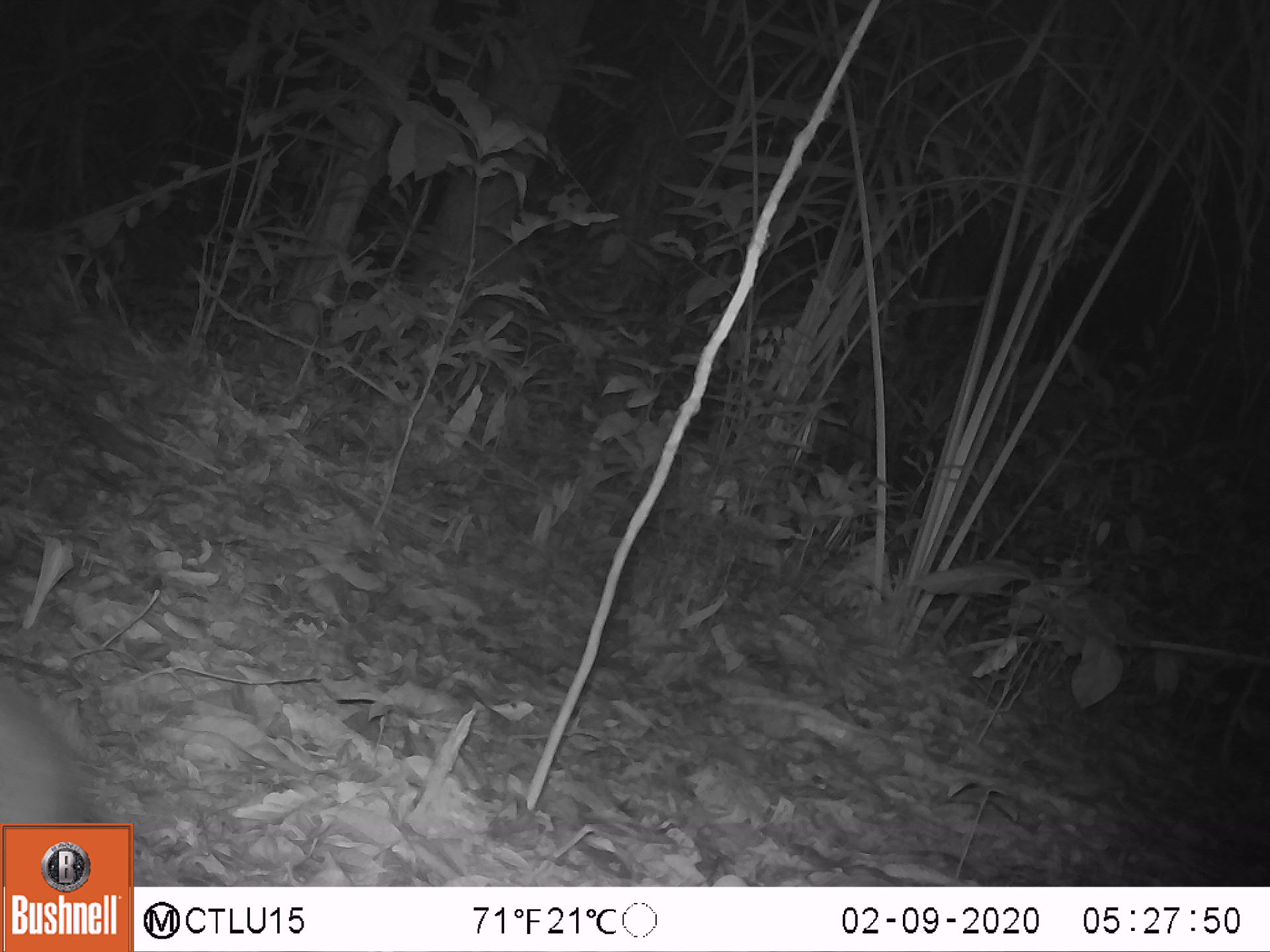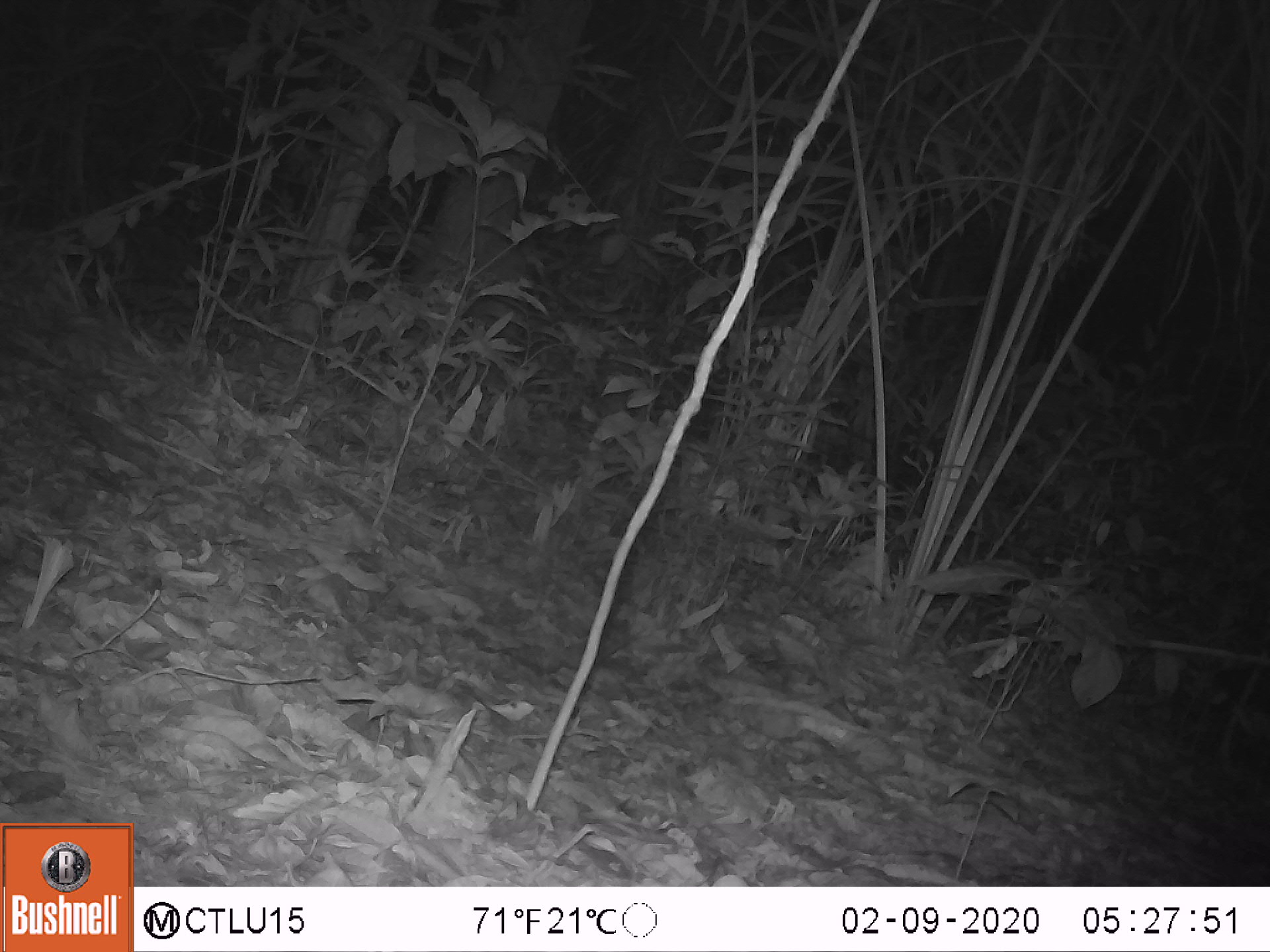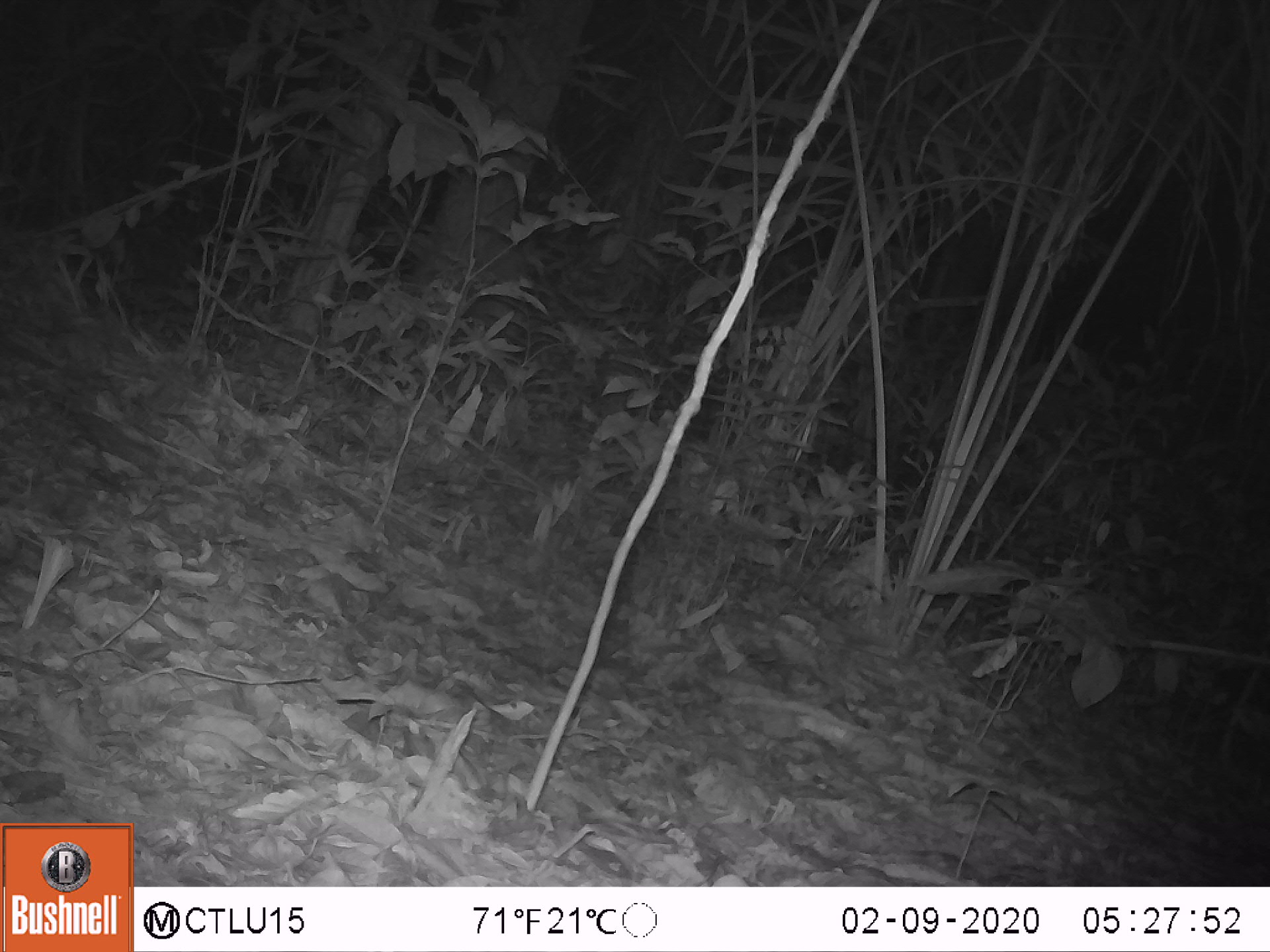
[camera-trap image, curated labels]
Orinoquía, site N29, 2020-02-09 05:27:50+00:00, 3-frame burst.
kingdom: Animalia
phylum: Chordata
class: Mammalia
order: Rodentia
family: Cuniculidae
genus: Cuniculus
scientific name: Cuniculus paca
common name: spotted paca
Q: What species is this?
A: Spotted paca (Cuniculus paca).